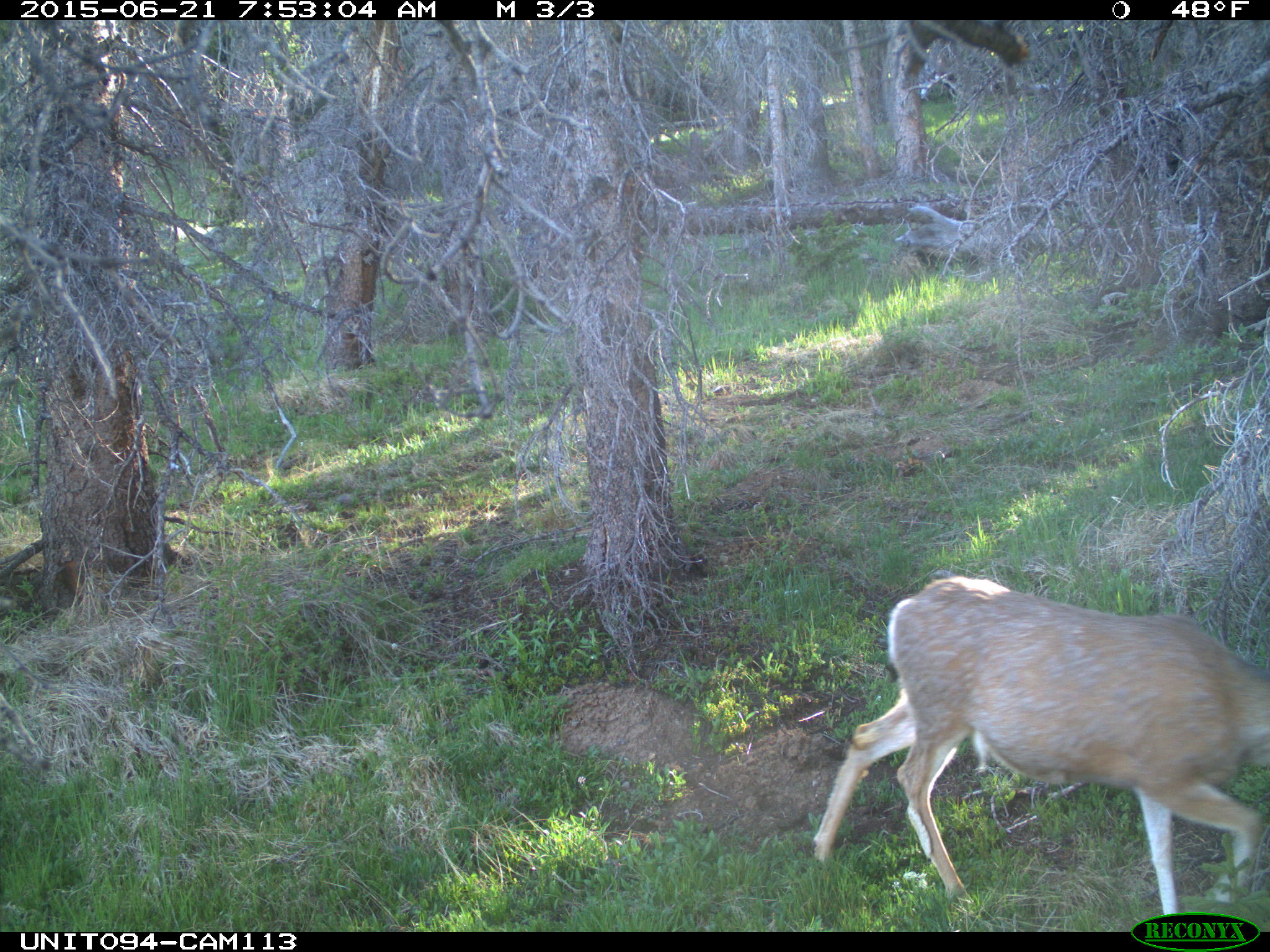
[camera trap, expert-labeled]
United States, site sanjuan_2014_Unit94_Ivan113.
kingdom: Animalia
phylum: Chordata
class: Mammalia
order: Artiodactyla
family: Cervidae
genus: Odocoileus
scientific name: Odocoileus hemionus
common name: mule deer